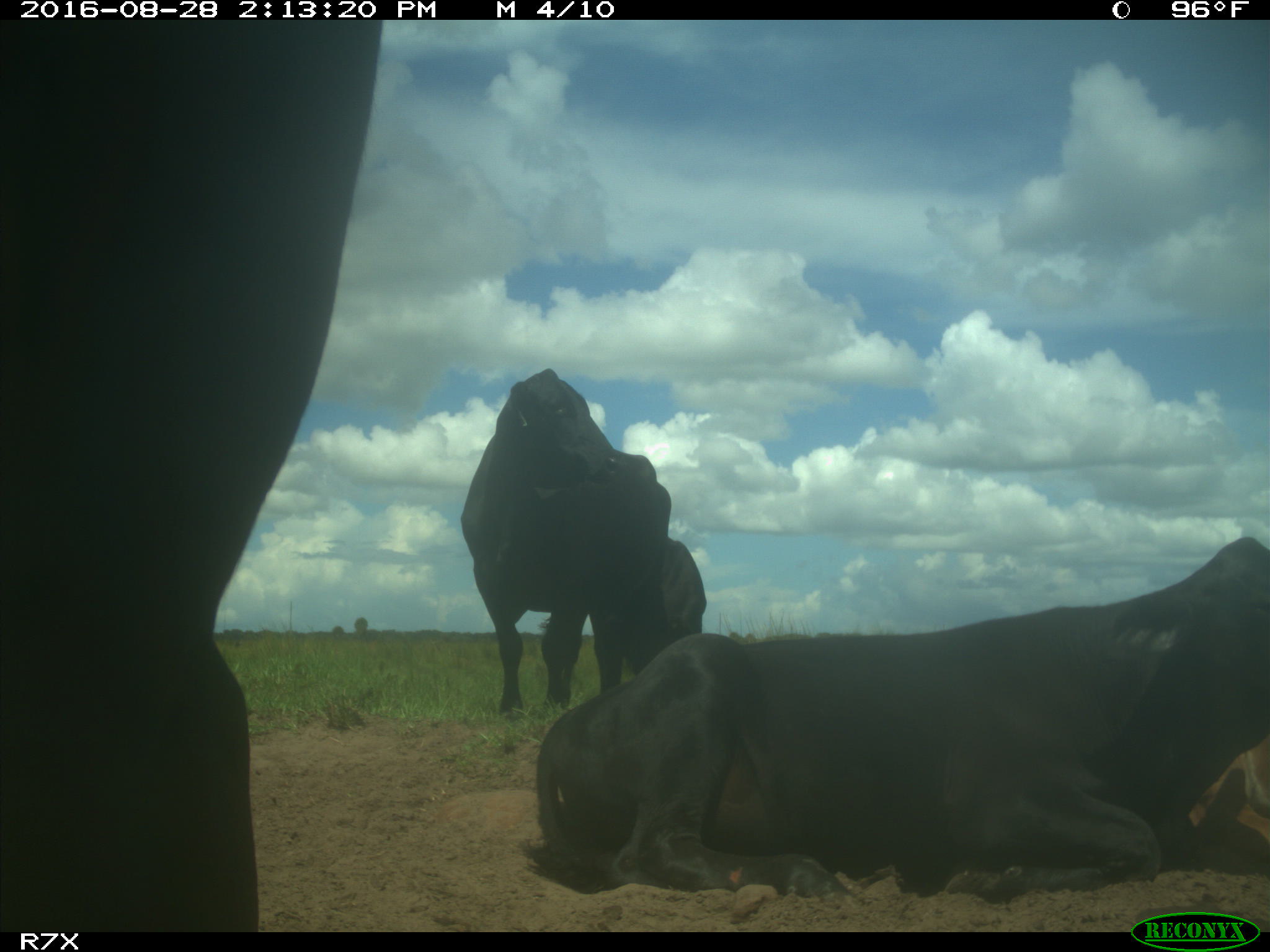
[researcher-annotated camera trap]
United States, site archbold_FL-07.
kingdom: Animalia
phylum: Chordata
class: Mammalia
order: Artiodactyla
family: Bovidae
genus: Bos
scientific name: Bos taurus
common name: domestic cow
Bos taurus (domestic cow).